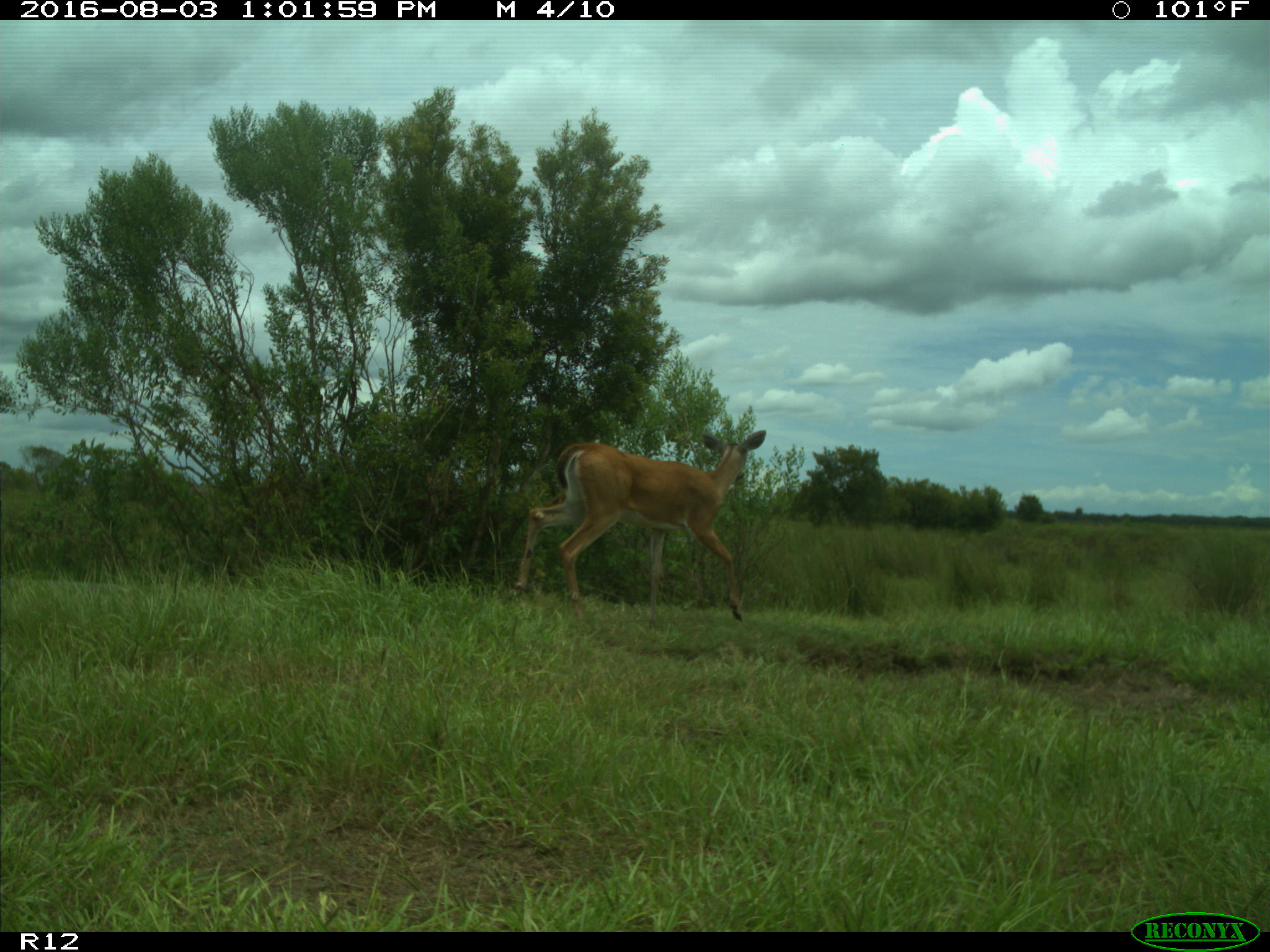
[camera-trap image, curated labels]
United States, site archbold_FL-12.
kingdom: Animalia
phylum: Chordata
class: Mammalia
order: Artiodactyla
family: Cervidae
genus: Odocoileus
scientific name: Odocoileus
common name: deer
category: unidentified deer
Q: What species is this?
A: Unidentified deer (deer) (Odocoileus).